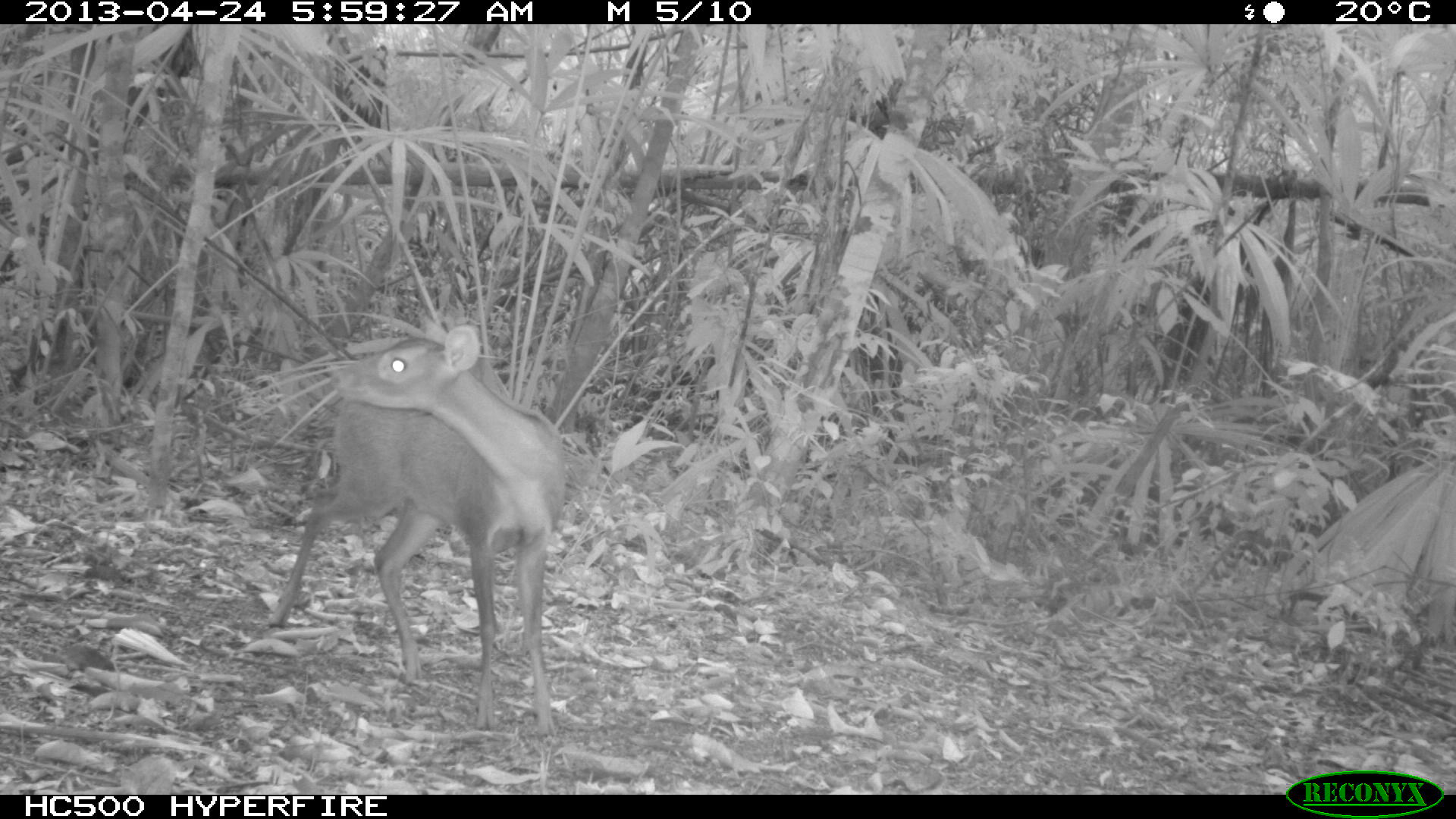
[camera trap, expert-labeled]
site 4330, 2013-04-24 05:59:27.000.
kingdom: Animalia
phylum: Chordata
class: Mammalia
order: Artiodactyla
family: Cervidae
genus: Mazama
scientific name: Mazama temama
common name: central american red brocket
Mazama temama (central american red brocket), count 1, sex female.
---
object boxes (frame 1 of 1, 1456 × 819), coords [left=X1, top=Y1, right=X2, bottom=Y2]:
mazama temama: [left=269, top=324, right=562, bottom=736]